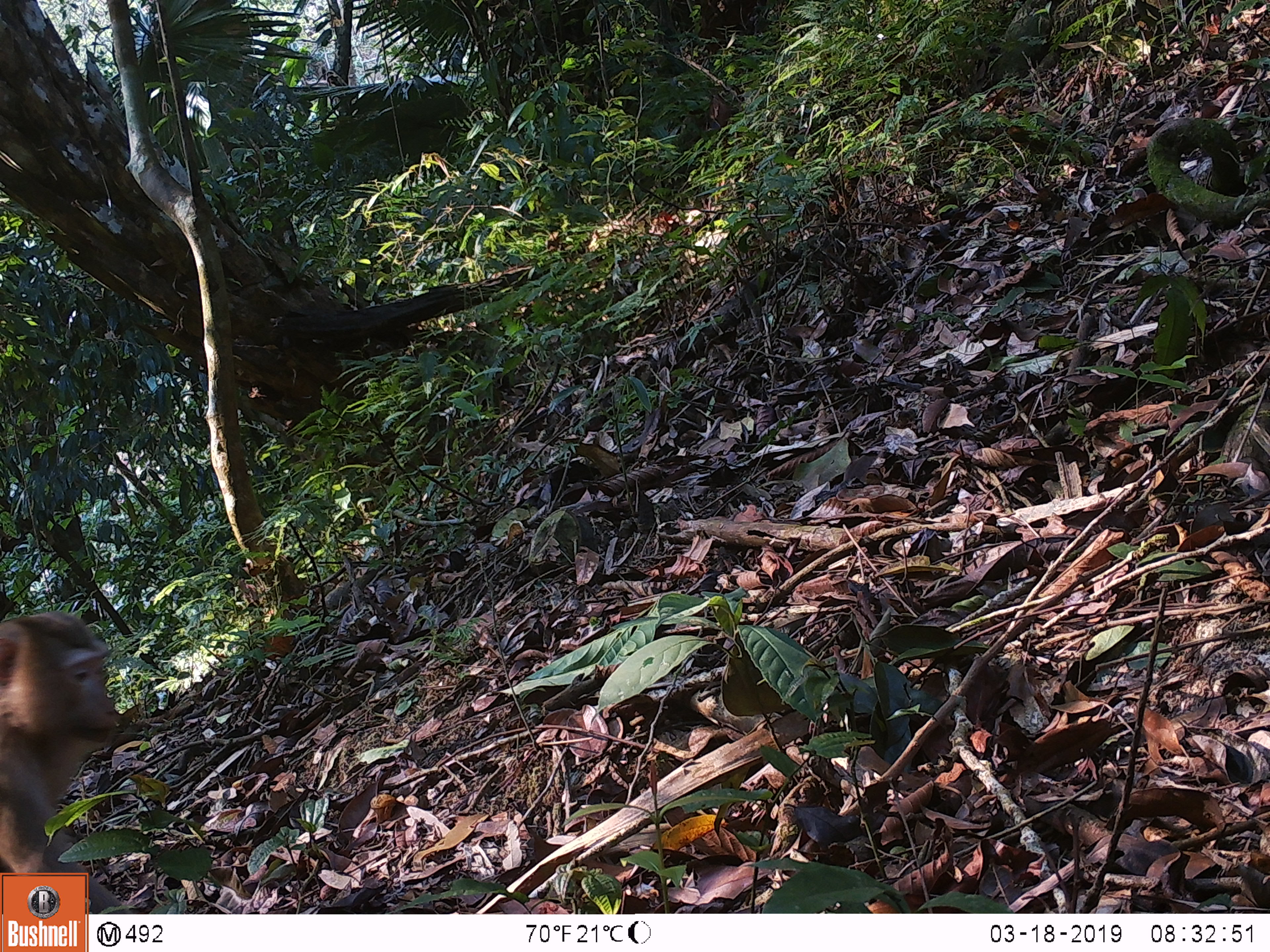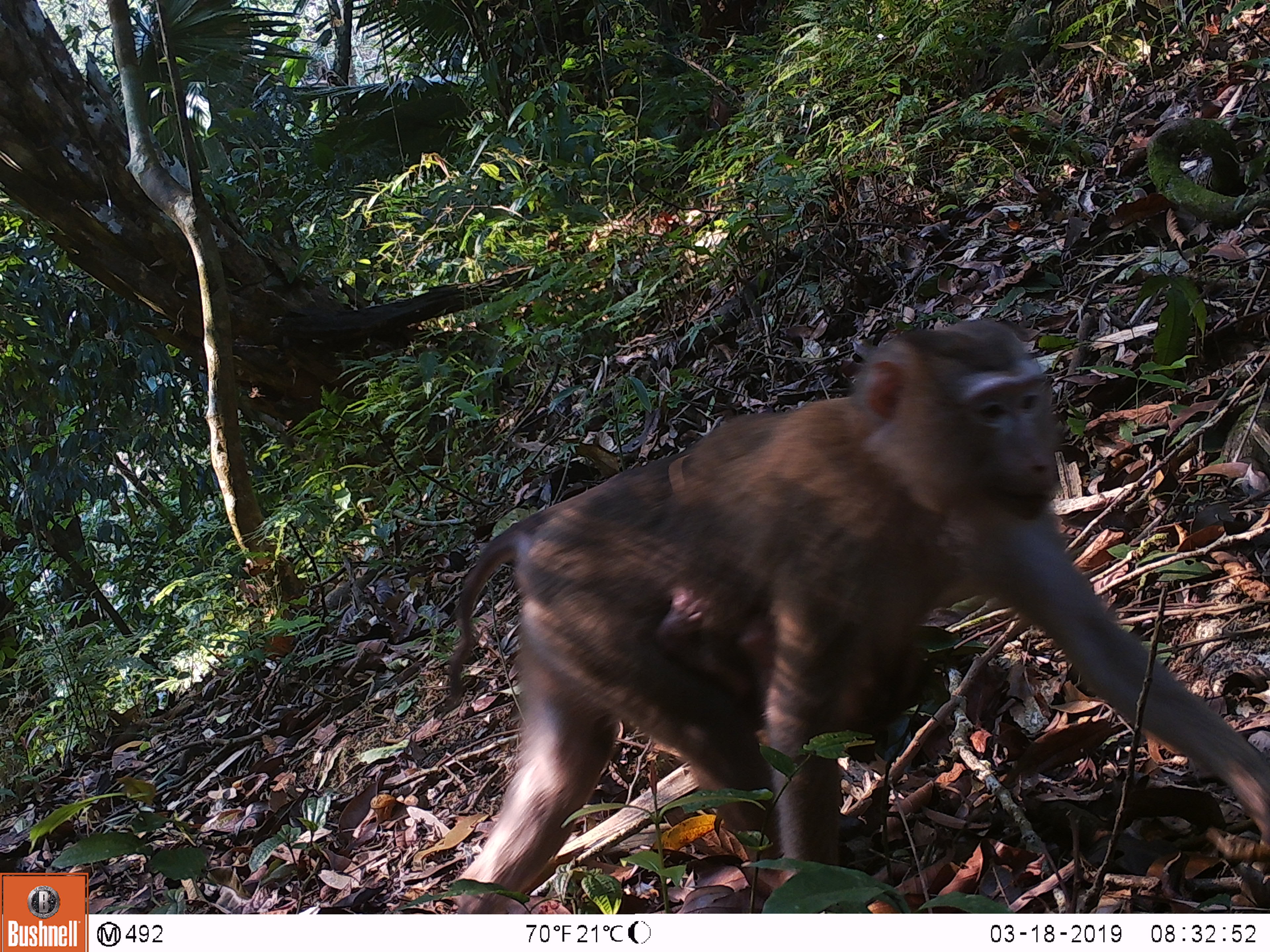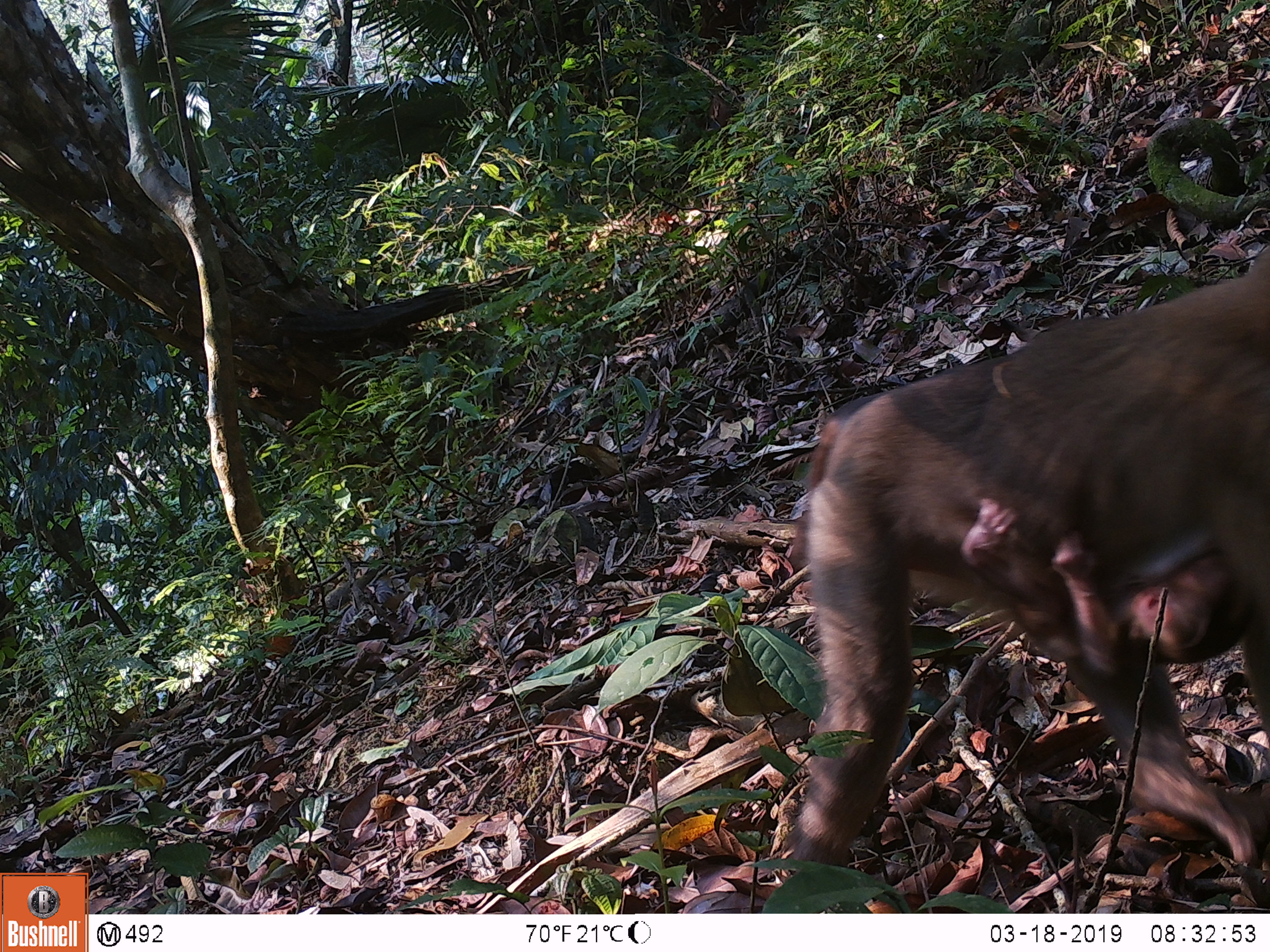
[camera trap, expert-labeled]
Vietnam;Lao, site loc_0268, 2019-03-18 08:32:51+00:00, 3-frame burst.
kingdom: Animalia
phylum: Chordata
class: Mammalia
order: Primates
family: Cercopithecidae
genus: Macaca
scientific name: Macaca nemestrina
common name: pig-tailed macaque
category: pig tailed macaque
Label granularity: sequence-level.